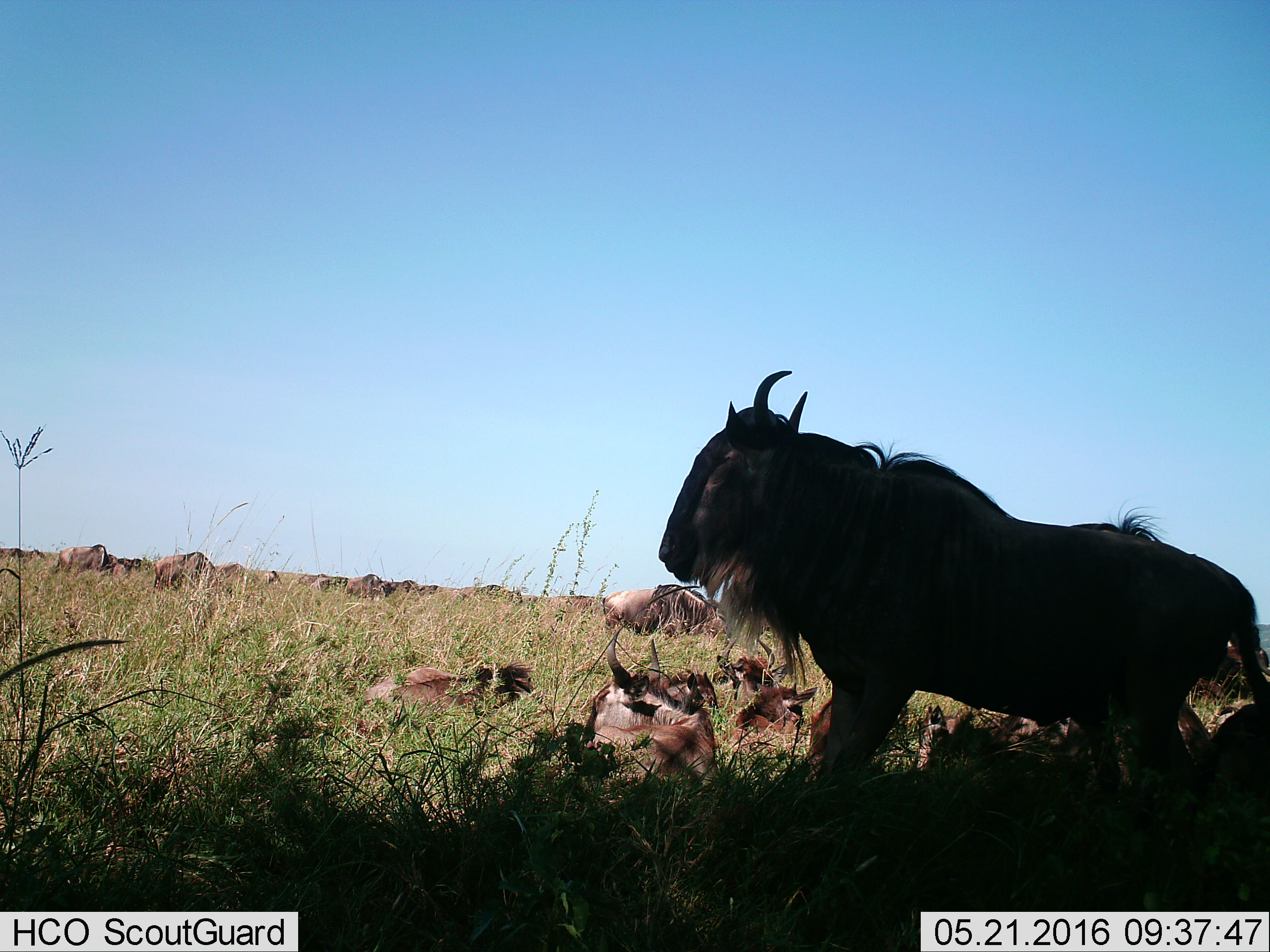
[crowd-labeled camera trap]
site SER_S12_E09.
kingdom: Animalia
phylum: Chordata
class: Mammalia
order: Artiodactyla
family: Bovidae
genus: Connochaetes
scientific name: Connochaetes taurinus taurinus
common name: blue wildebeest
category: wildebeestblue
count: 11-50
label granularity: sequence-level